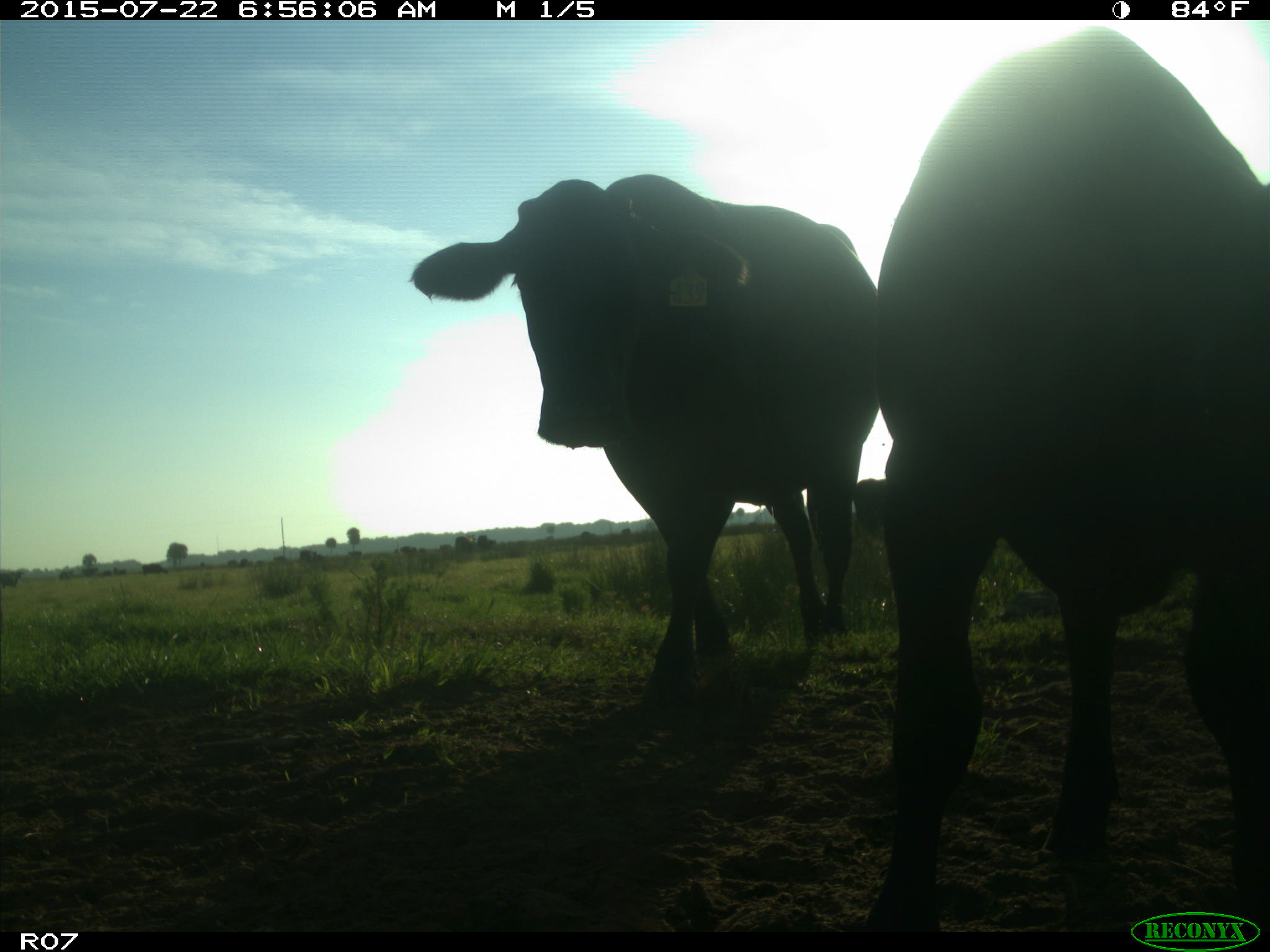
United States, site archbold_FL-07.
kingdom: Animalia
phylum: Chordata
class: Mammalia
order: Artiodactyla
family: Bovidae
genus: Bos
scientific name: Bos taurus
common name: domestic cow